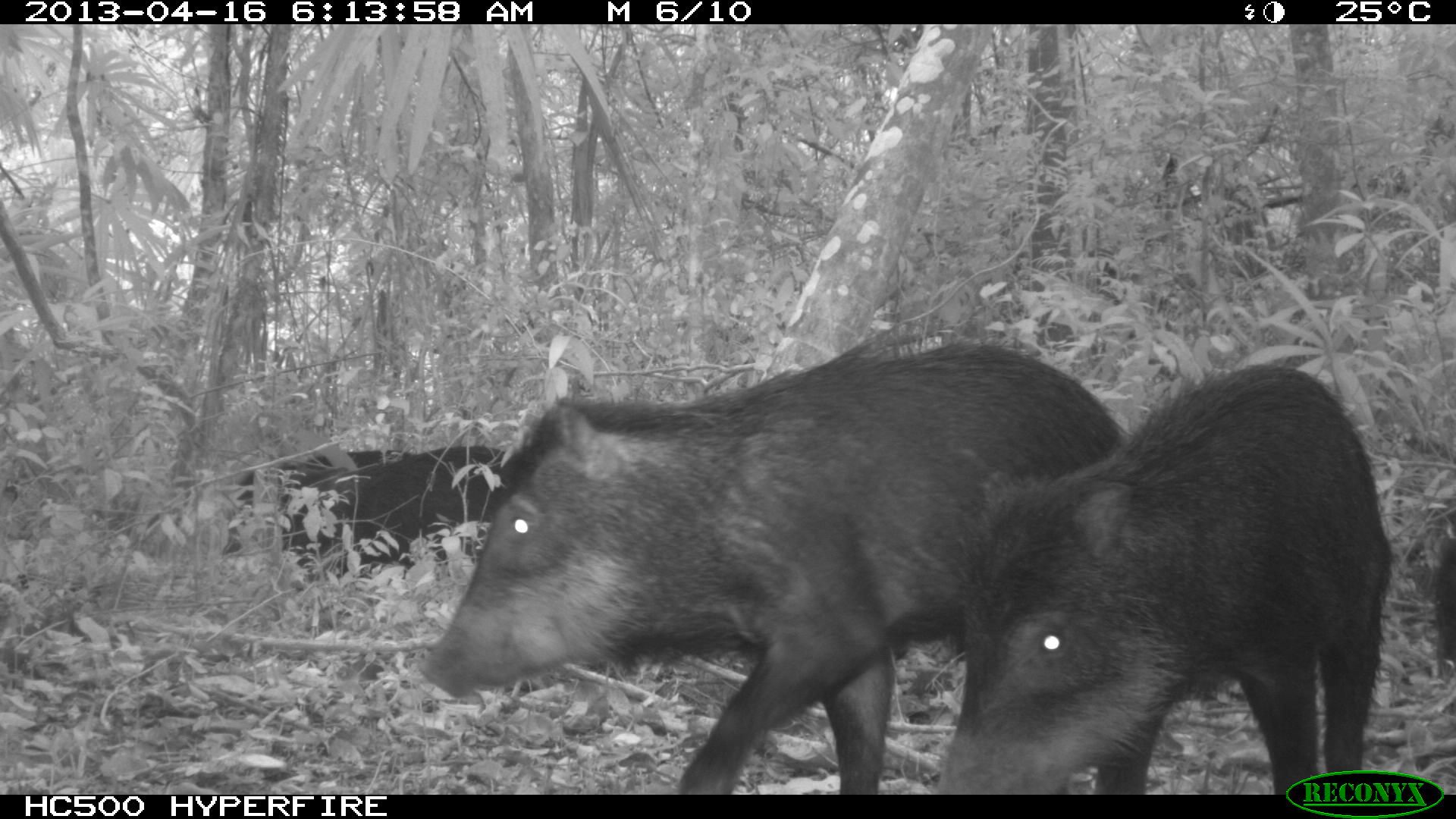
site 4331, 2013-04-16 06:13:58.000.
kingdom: Animalia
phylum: Chordata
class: Mammalia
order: Artiodactyla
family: Tayassuidae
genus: Tayassu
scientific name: Tayassu pecari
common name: white-lipped peccary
Tayassu pecari (white-lipped peccary), count 11.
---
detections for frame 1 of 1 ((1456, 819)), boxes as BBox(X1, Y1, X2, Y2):
tayassu pecari: BBox(414, 318, 1131, 794); BBox(934, 361, 1393, 793); BBox(280, 444, 516, 583); BBox(220, 449, 413, 554); BBox(223, 444, 414, 508); BBox(1434, 536, 1456, 662)